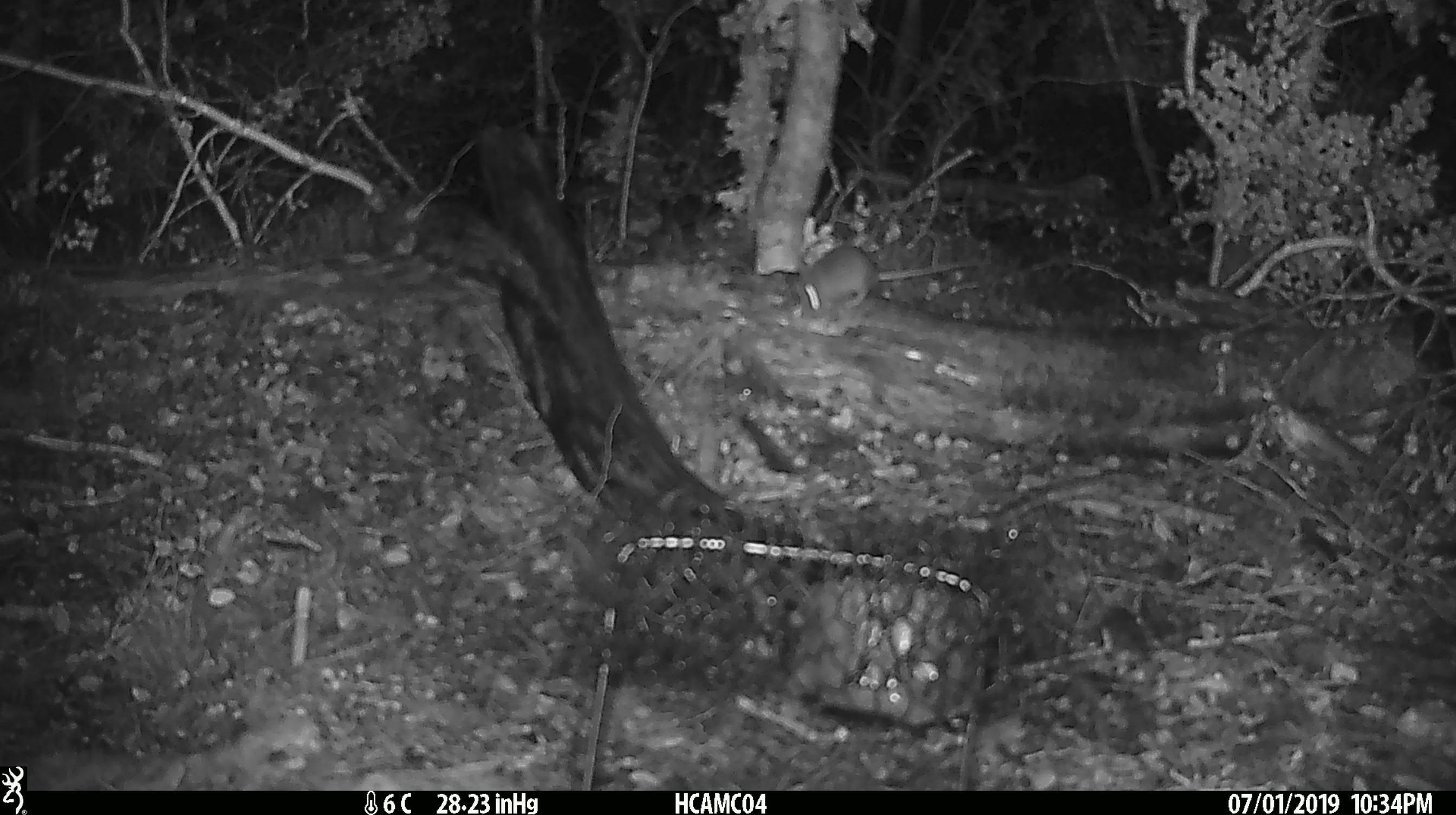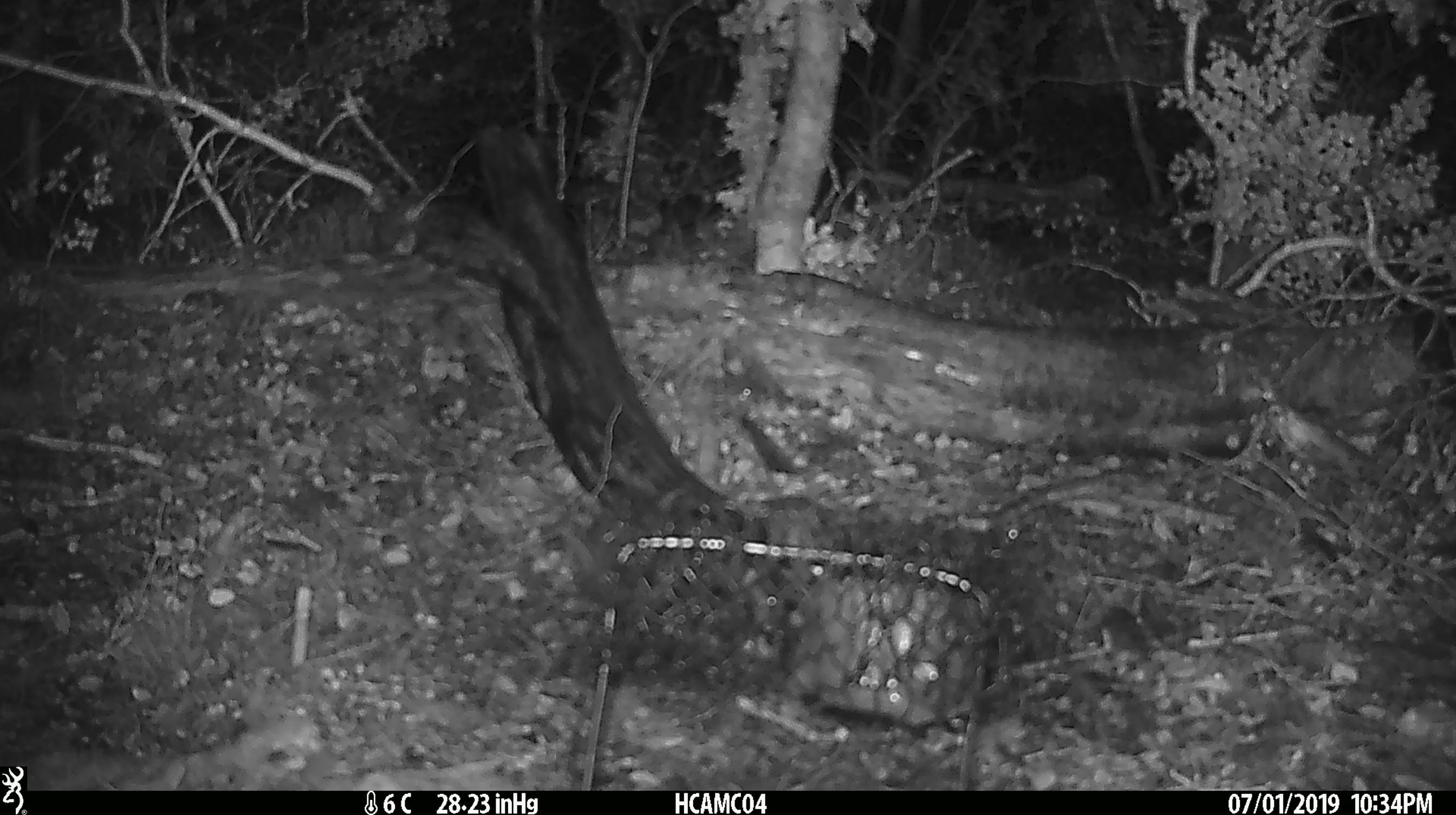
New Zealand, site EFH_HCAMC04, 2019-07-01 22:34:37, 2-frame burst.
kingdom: Animalia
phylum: Chordata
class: Mammalia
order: Rodentia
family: Muridae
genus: Mus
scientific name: Mus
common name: mouse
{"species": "mouse (Mus)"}